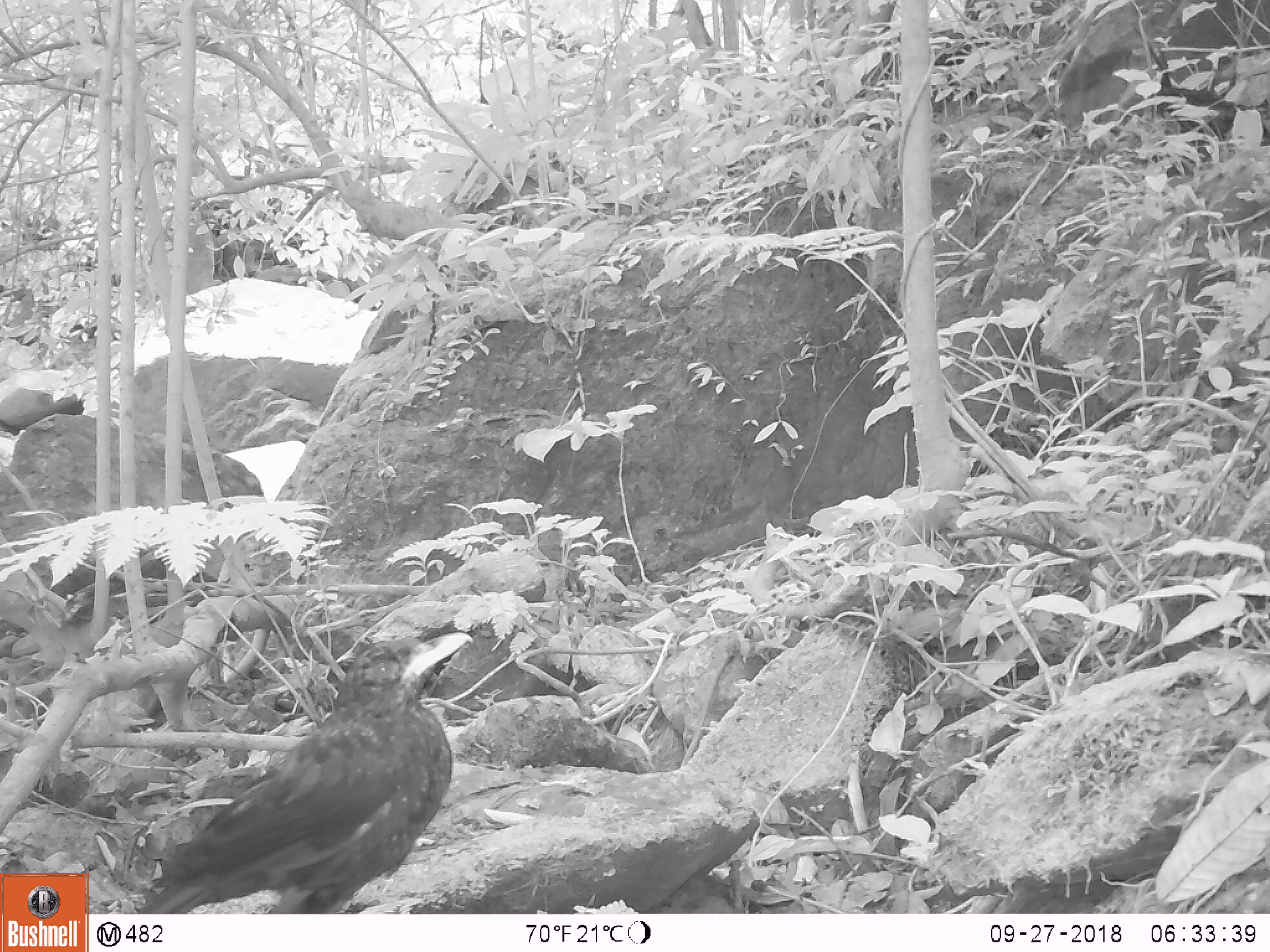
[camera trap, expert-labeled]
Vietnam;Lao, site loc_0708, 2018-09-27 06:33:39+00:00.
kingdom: Animalia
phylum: Chordata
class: Aves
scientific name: Aves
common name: bird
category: unidentified bird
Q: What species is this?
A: Unidentified bird (bird) (Aves).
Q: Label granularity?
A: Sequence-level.